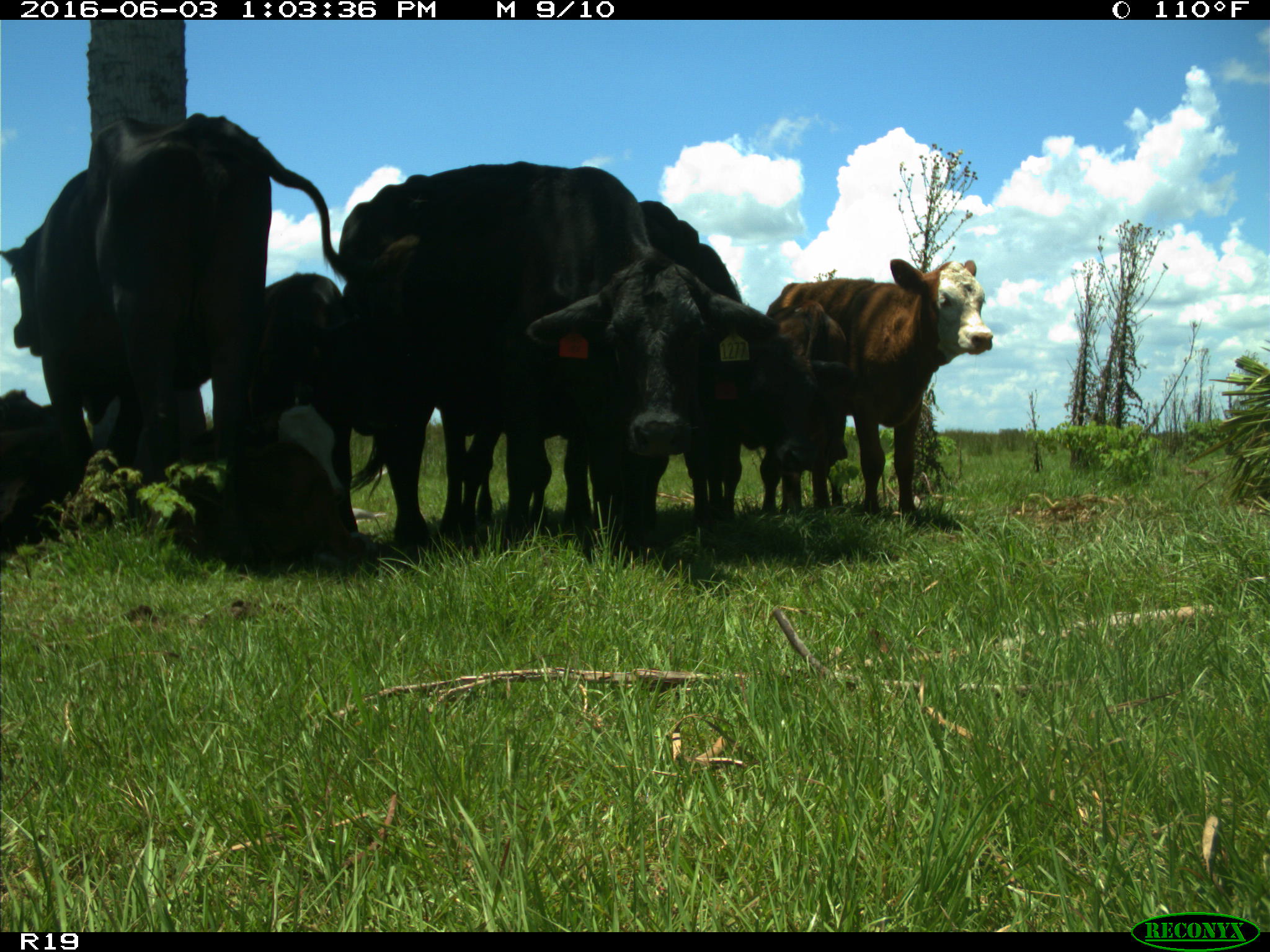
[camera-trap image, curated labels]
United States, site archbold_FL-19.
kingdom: Animalia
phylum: Chordata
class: Mammalia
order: Artiodactyla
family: Bovidae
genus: Bos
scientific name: Bos taurus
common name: domestic cow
Bos taurus (domestic cow).